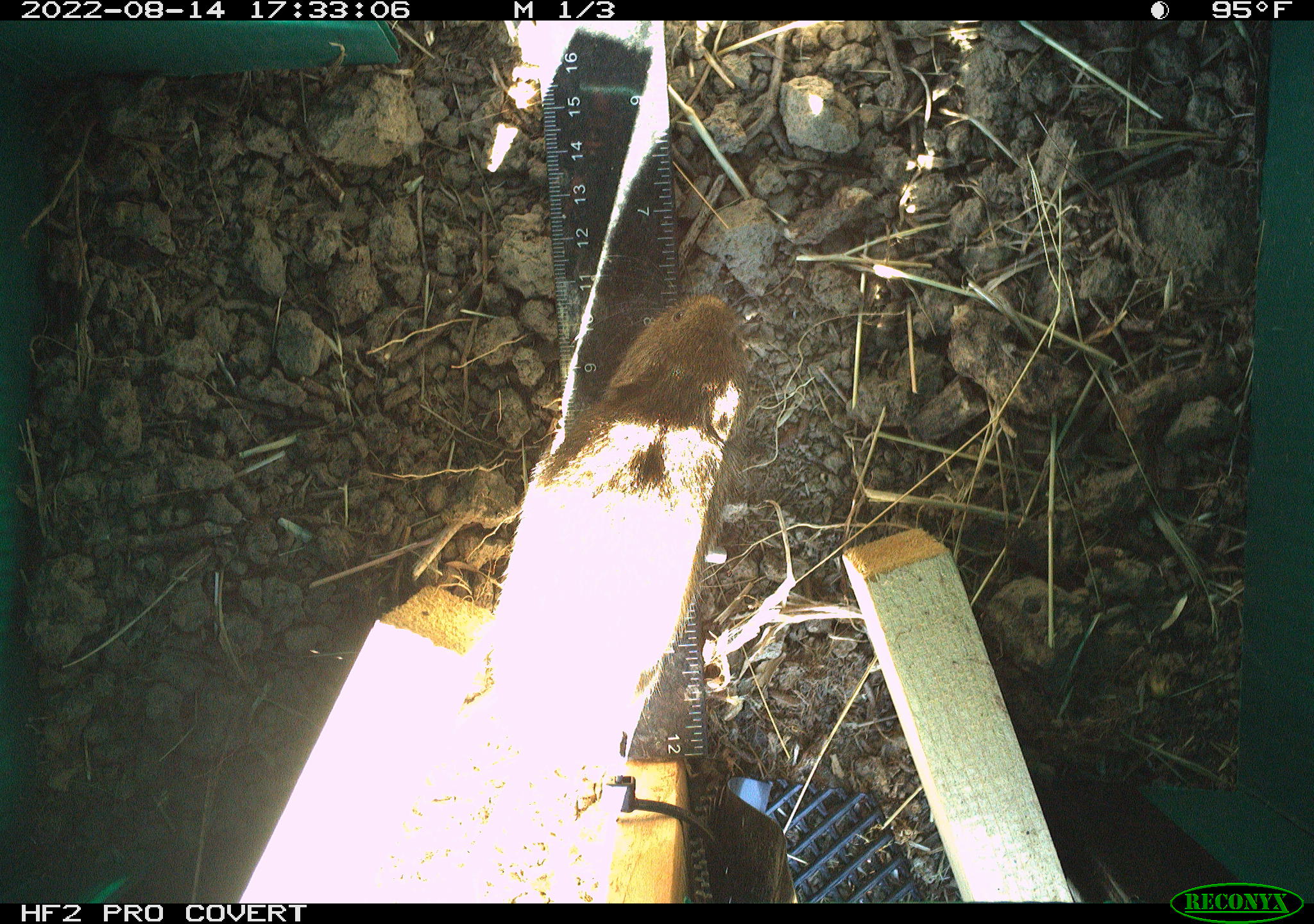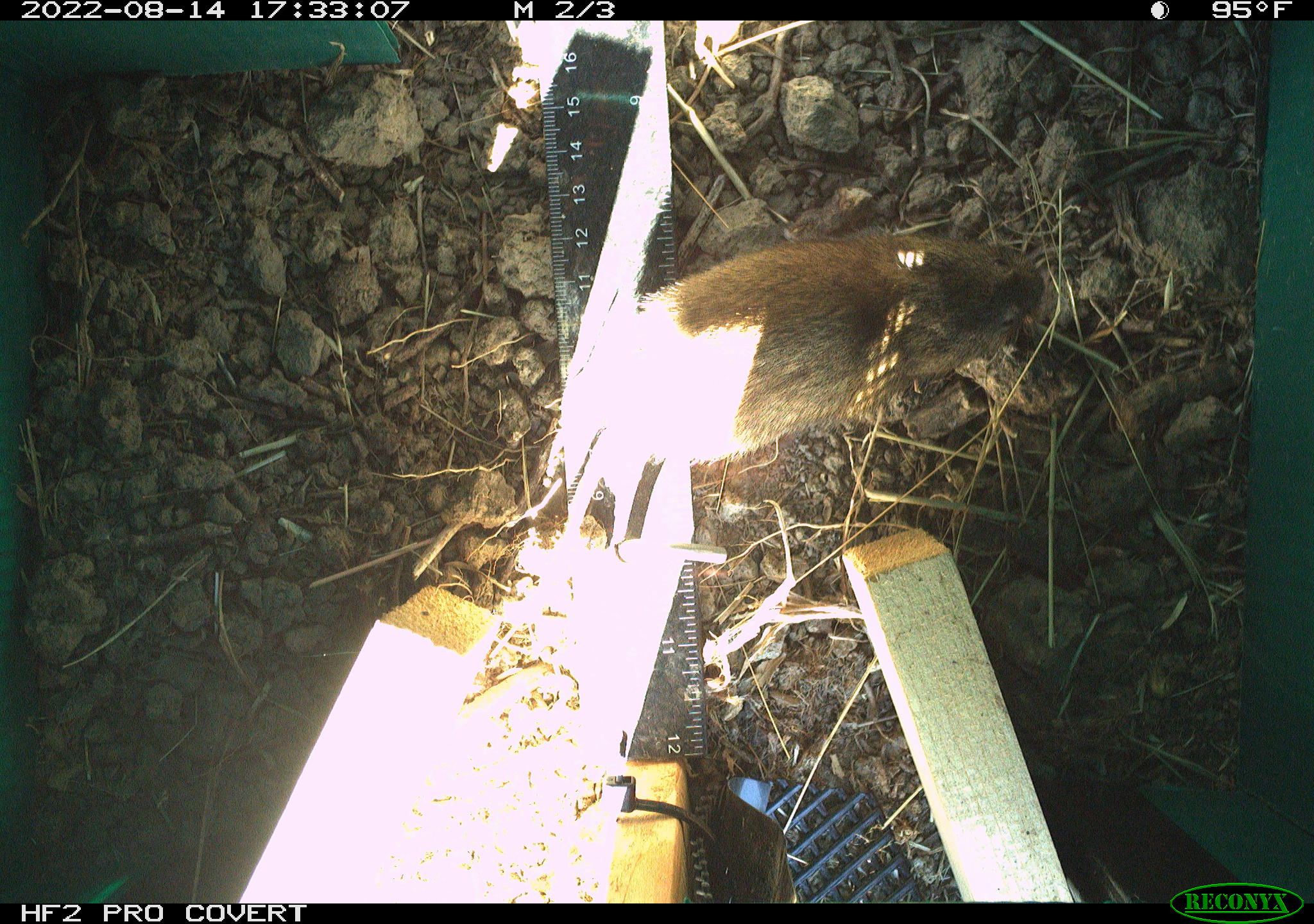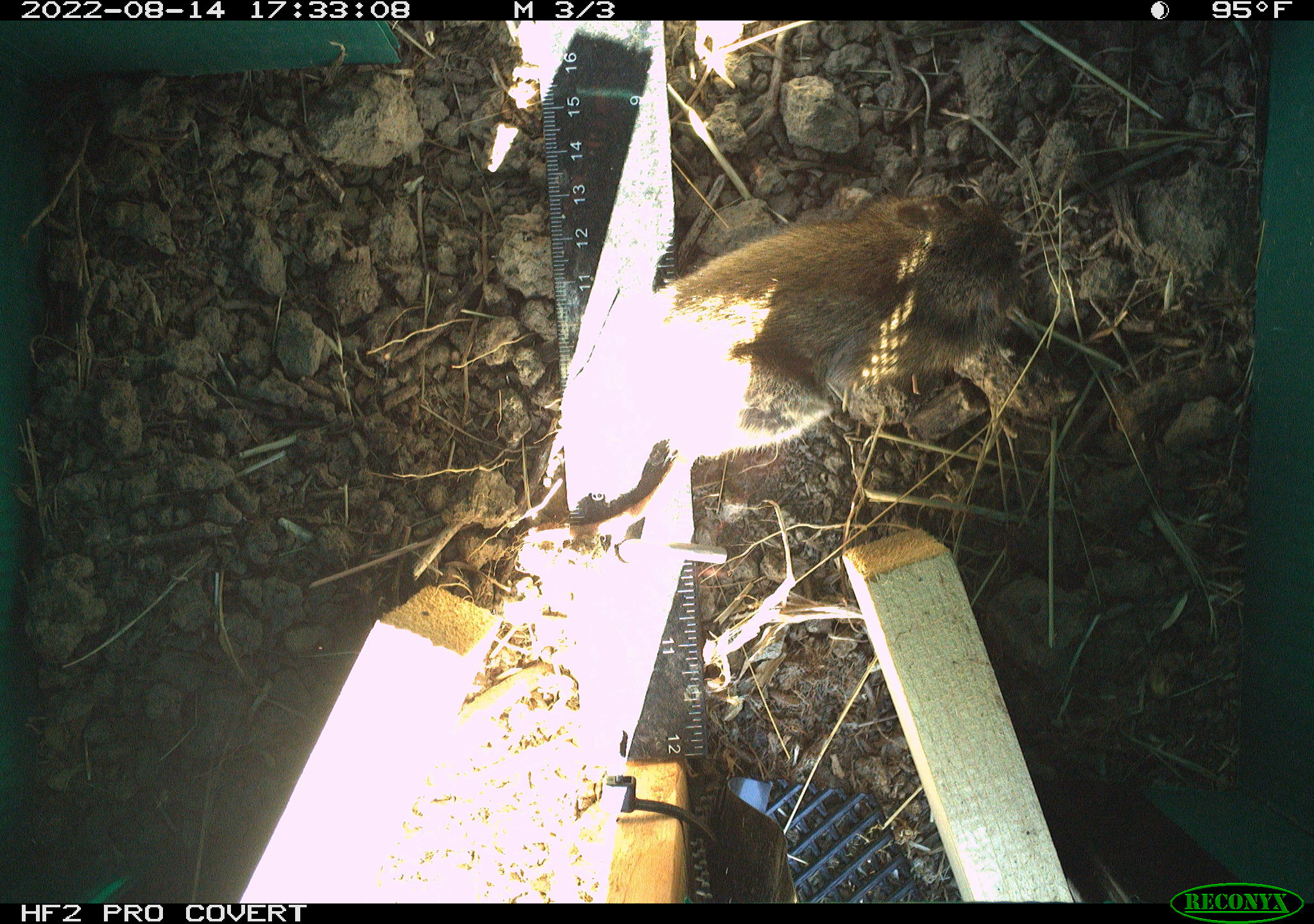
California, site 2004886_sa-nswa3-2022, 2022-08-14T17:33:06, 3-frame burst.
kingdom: Animalia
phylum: Chordata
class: Mammalia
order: Rodentia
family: Cricetidae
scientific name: Cricetidae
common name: hamsters, voles, lemmings, and allies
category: cricetidae family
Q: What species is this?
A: Cricetidae family (hamsters, voles, lemmings, and allies) (Cricetidae).